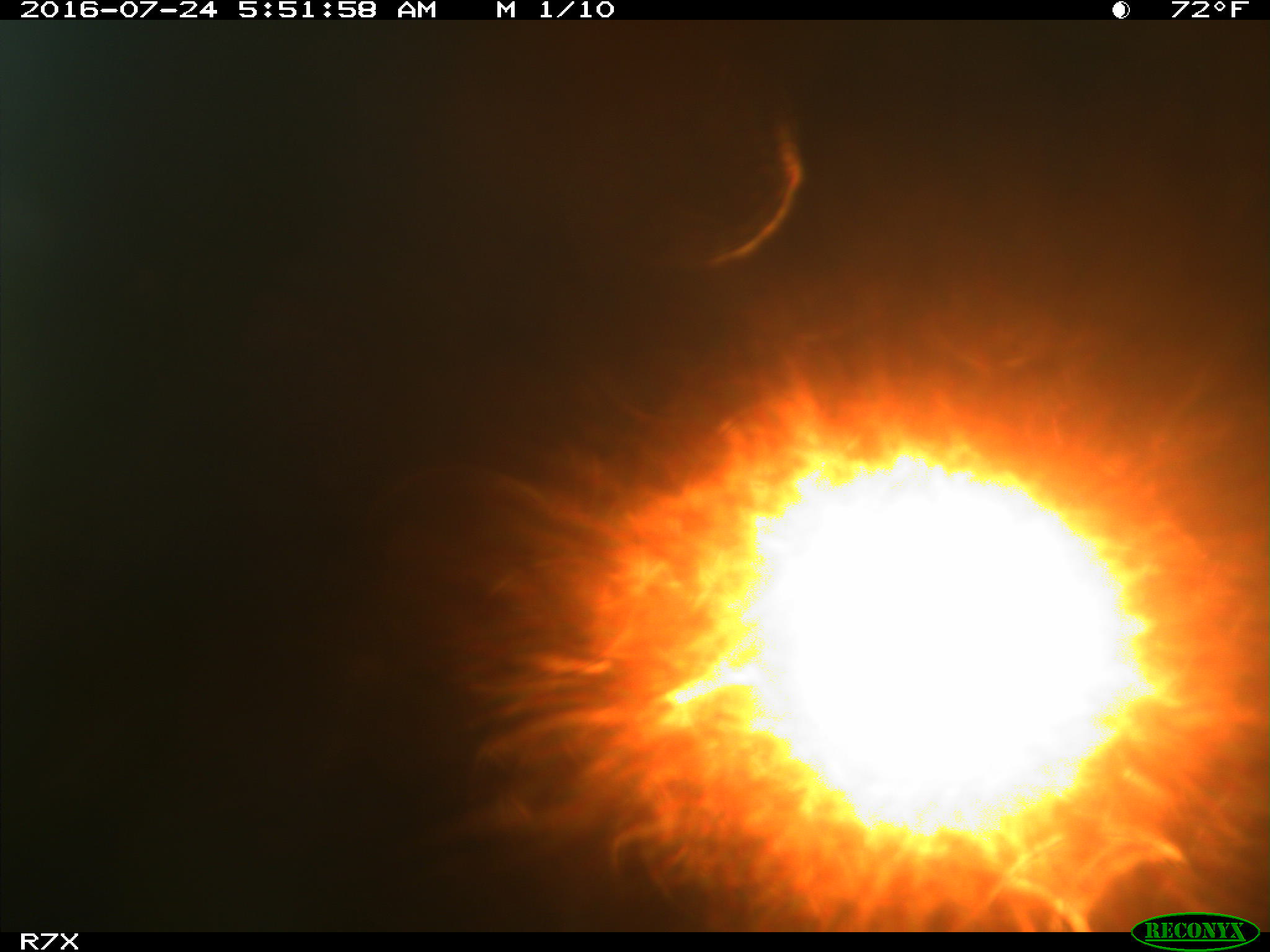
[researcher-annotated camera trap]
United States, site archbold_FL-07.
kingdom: Animalia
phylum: Chordata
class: Mammalia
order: Artiodactyla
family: Bovidae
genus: Bos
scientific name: Bos taurus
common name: domestic cow